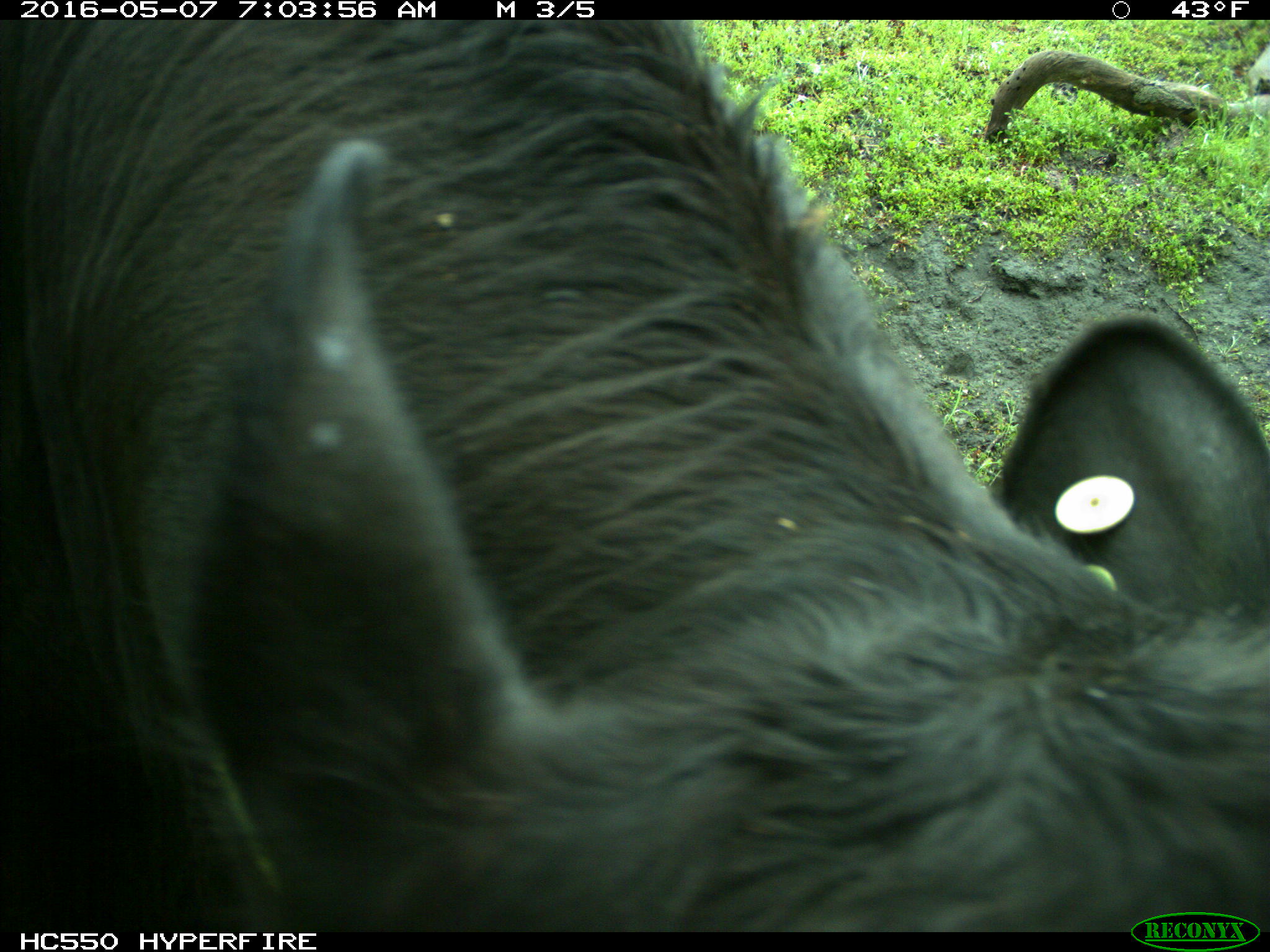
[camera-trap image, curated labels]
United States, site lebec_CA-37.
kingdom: Animalia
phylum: Chordata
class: Mammalia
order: Artiodactyla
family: Bovidae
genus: Bos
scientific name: Bos taurus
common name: domestic cow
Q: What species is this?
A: Bos taurus (domestic cow).